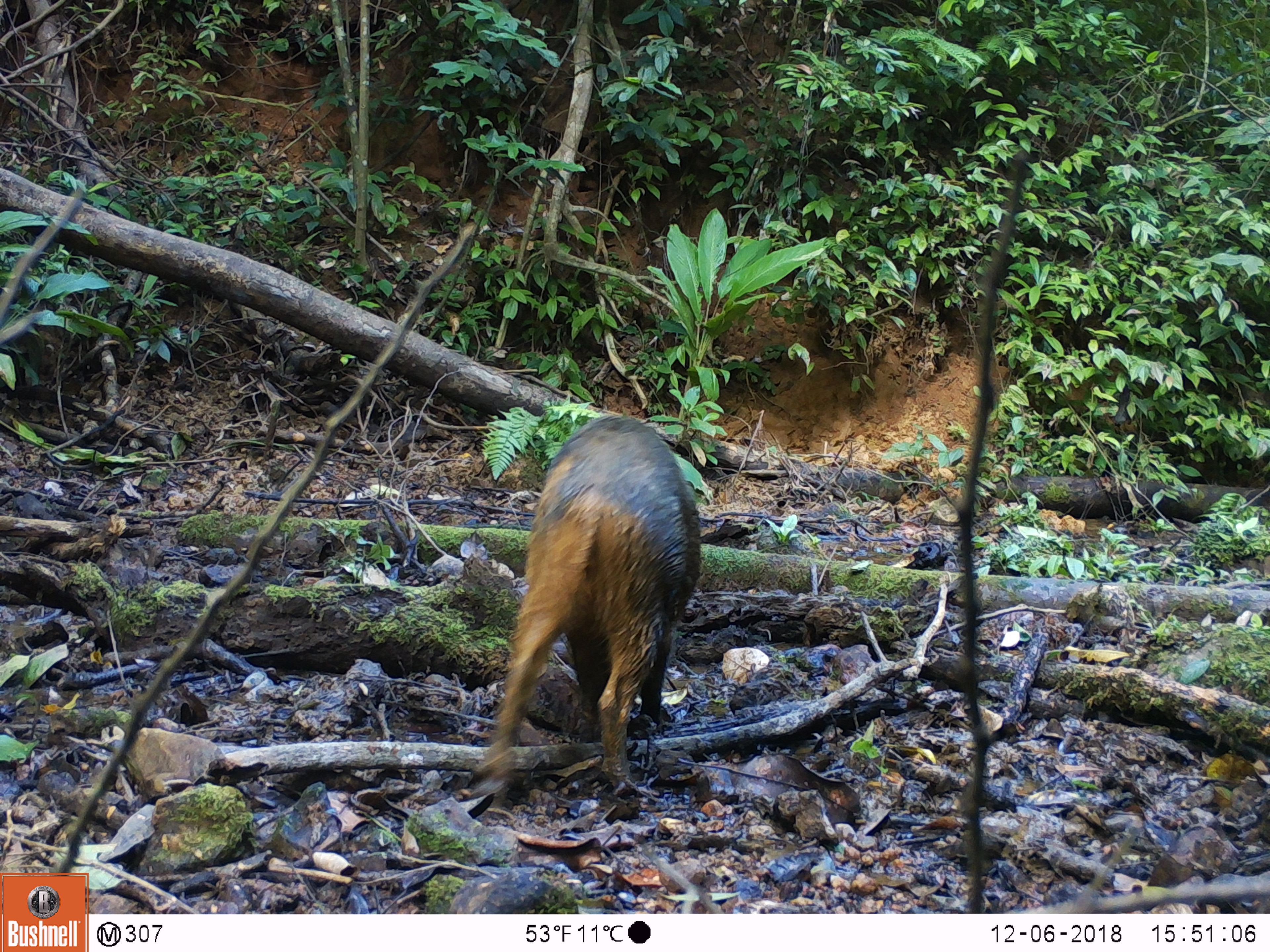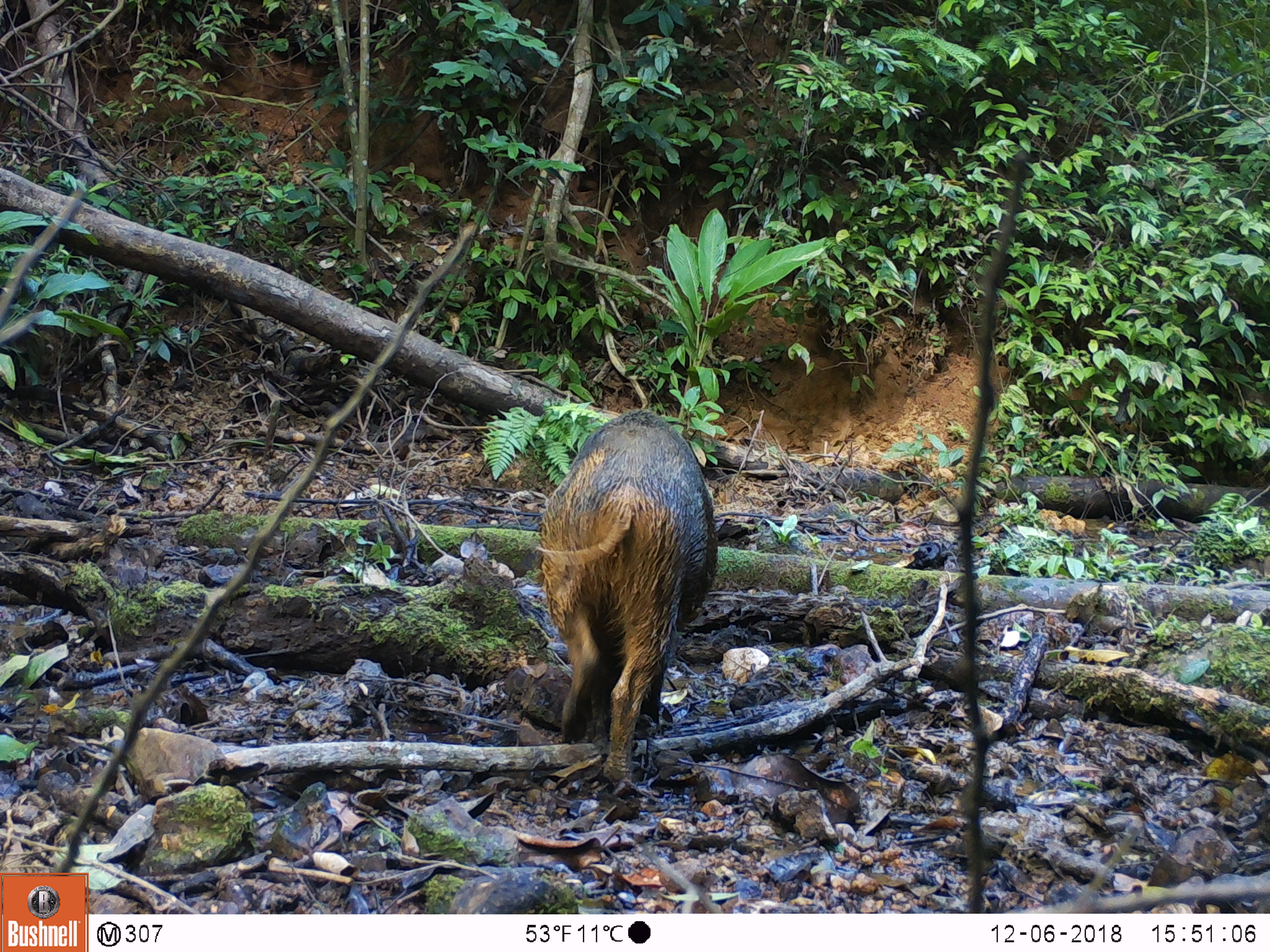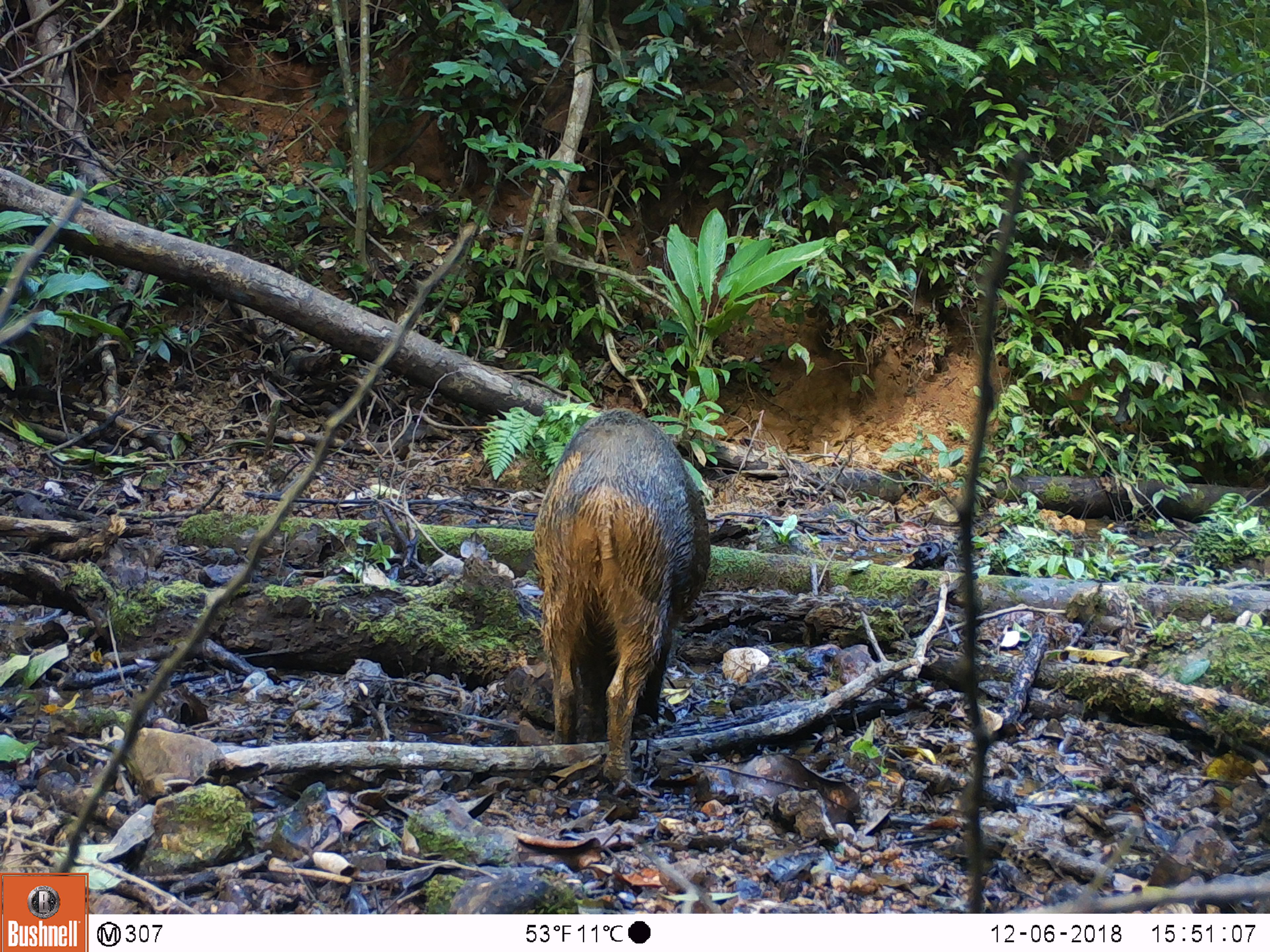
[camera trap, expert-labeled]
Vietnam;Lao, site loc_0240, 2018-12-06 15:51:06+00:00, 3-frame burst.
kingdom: Animalia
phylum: Chordata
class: Mammalia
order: Artiodactyla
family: Suidae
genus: Sus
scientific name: Sus scrofa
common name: eurasian wild pig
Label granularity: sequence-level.